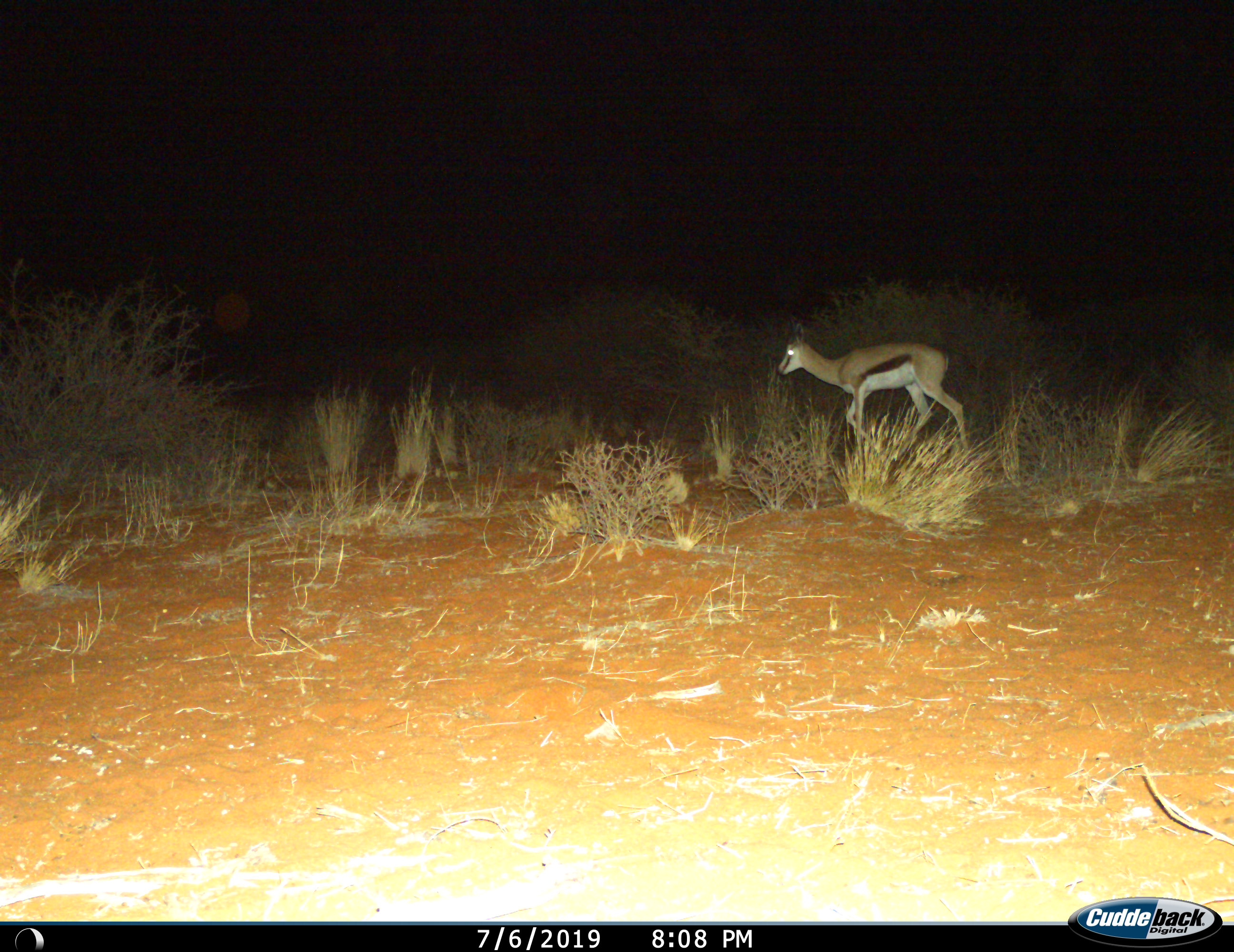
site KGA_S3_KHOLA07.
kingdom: Animalia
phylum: Chordata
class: Mammalia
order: Artiodactyla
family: Bovidae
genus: Antidorcas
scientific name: Antidorcas marsupialis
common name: springbok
Springbok (Antidorcas marsupialis), count 1. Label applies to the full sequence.